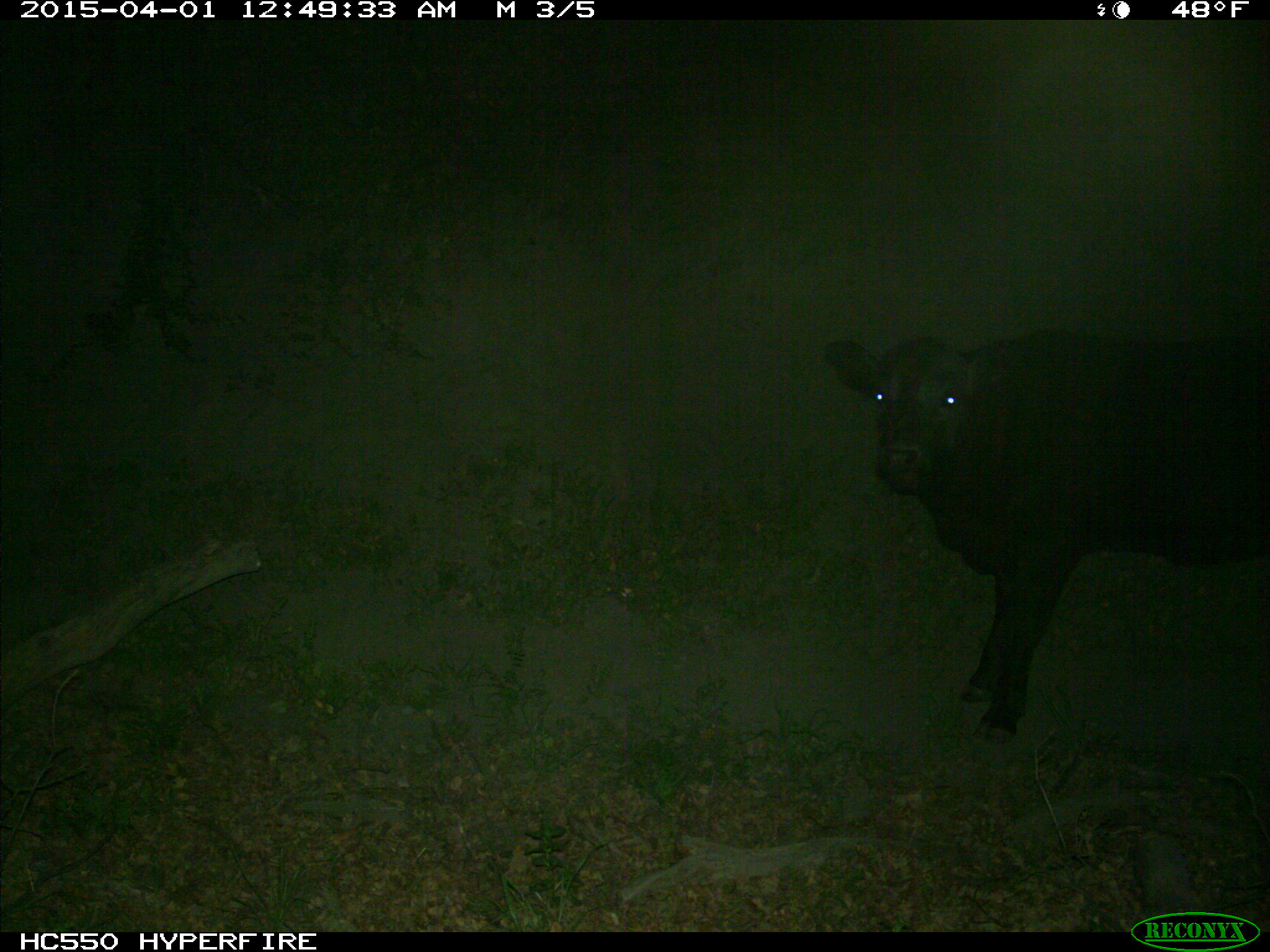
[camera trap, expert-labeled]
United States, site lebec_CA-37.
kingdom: Animalia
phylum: Chordata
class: Mammalia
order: Artiodactyla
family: Bovidae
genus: Bos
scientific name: Bos taurus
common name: domestic cow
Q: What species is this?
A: Bos taurus (domestic cow).